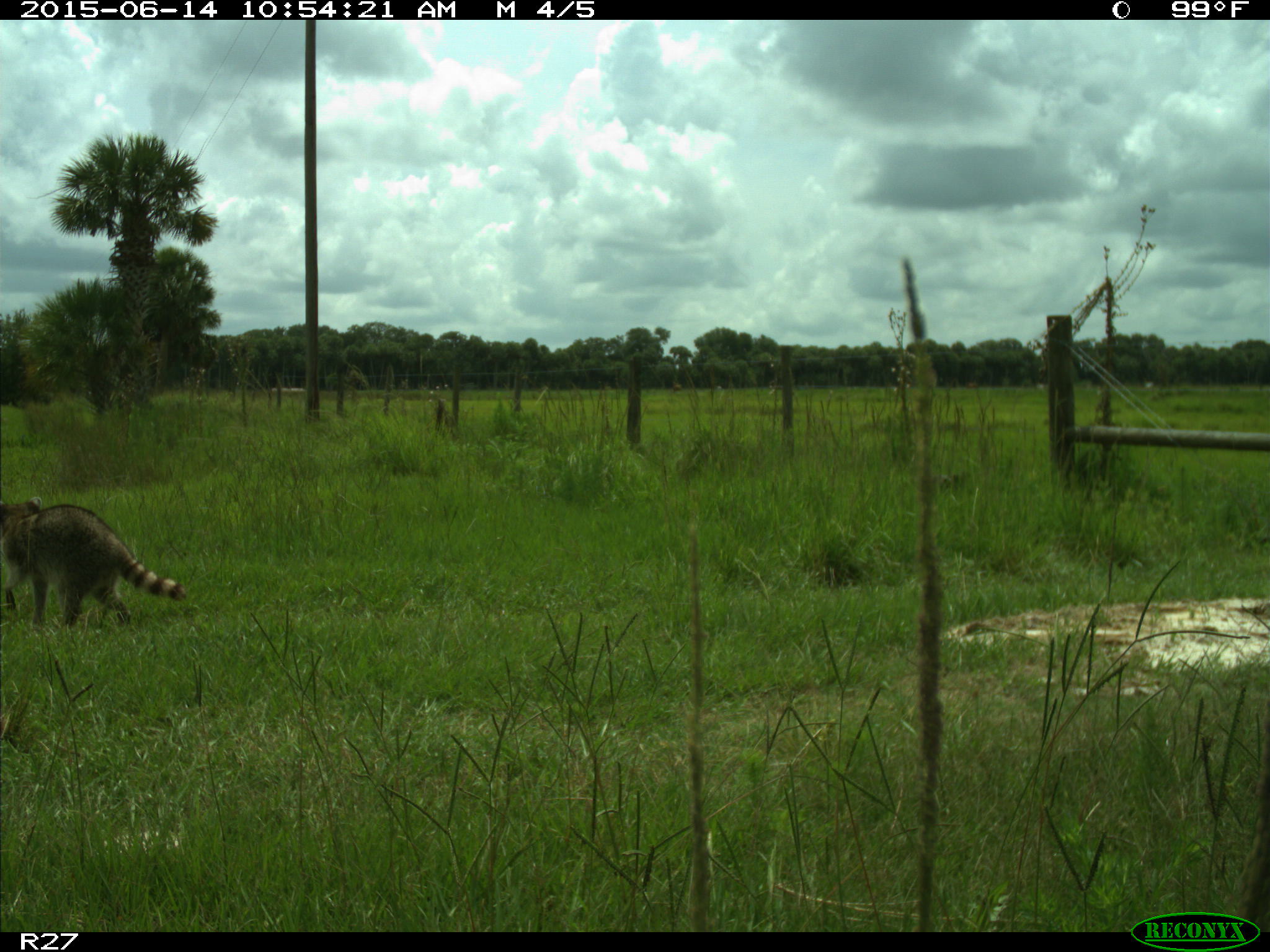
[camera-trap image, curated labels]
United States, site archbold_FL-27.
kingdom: Animalia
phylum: Chordata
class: Mammalia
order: Carnivora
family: Procyonidae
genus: Procyon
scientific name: Procyon lotor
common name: common raccoon